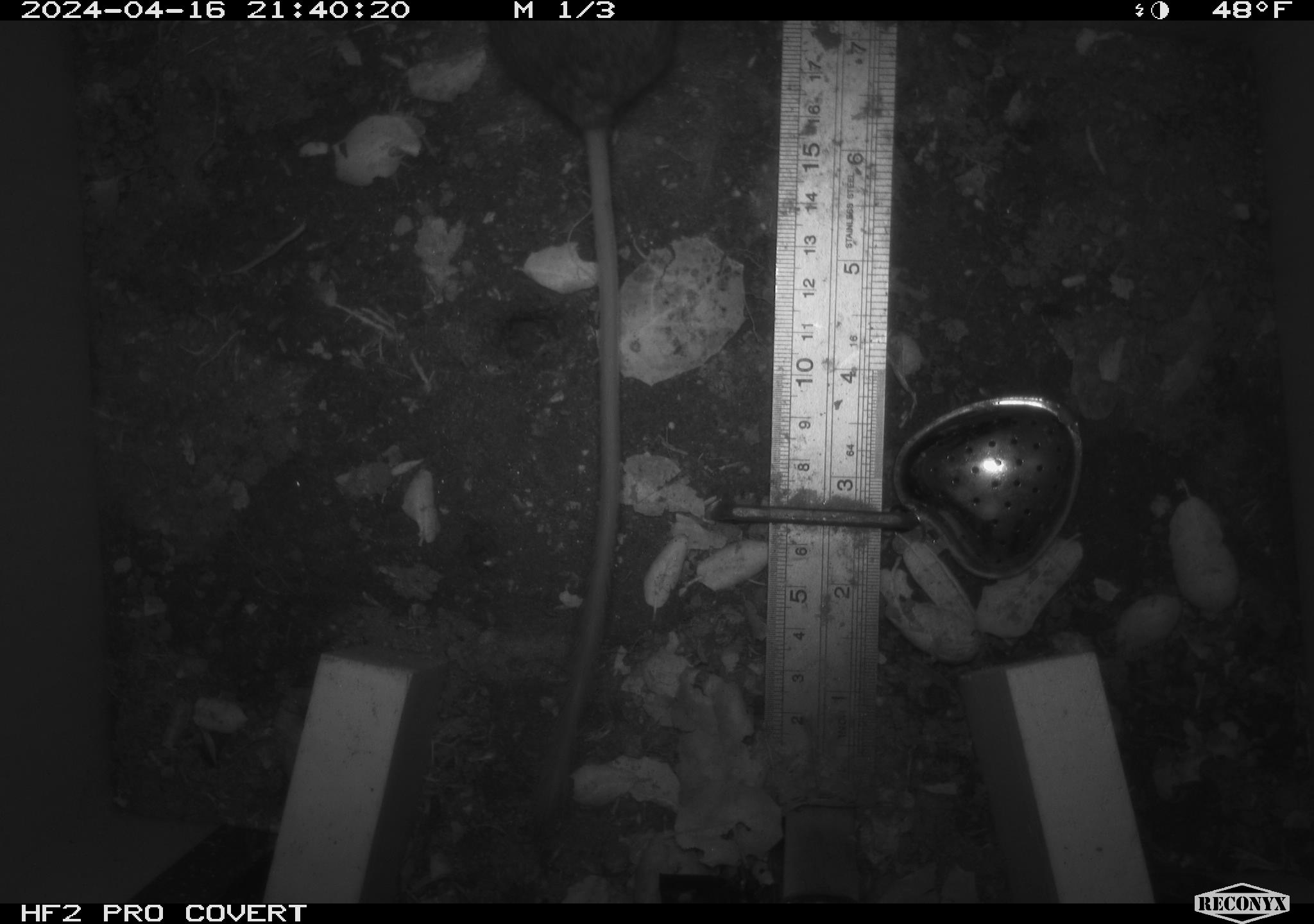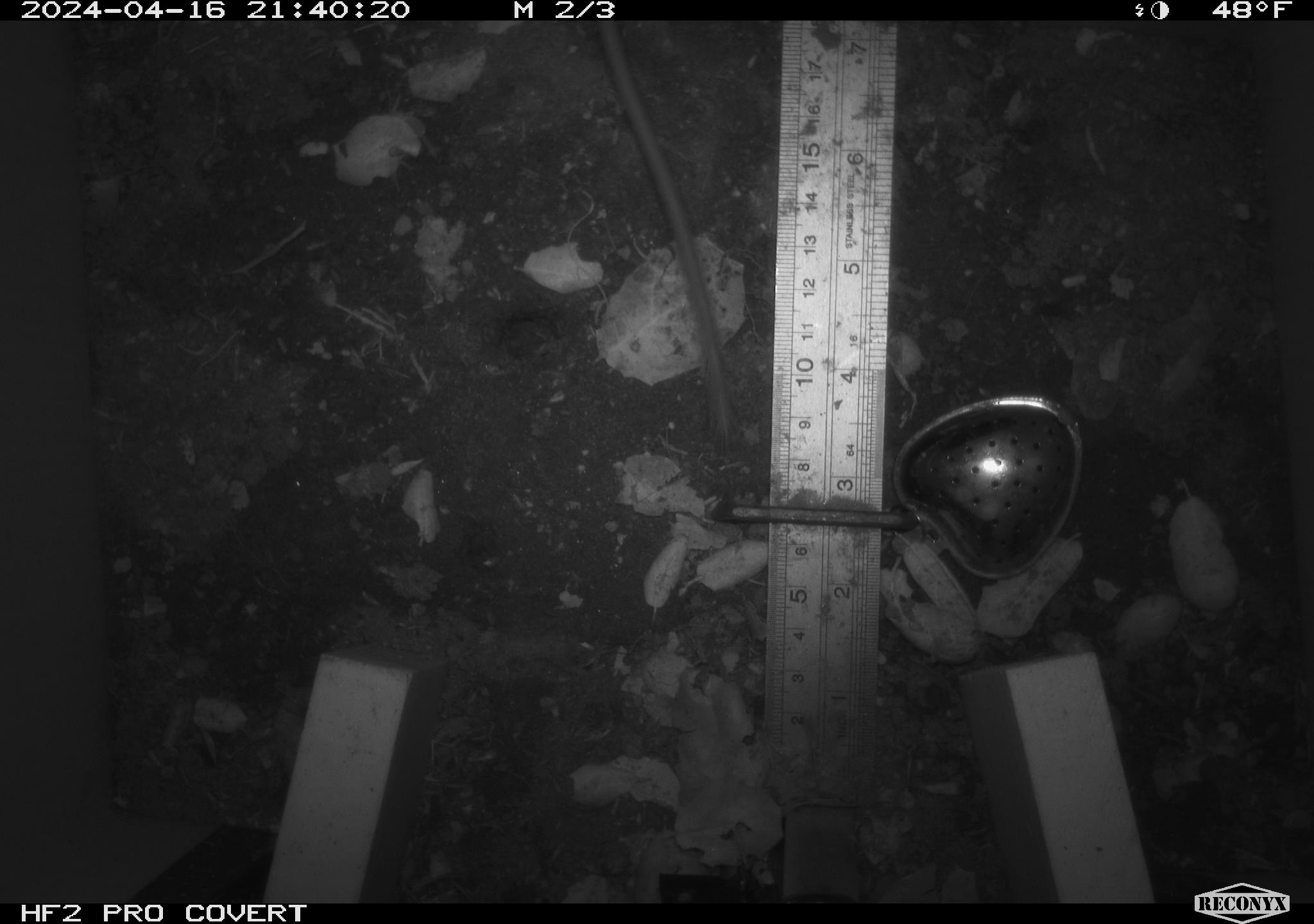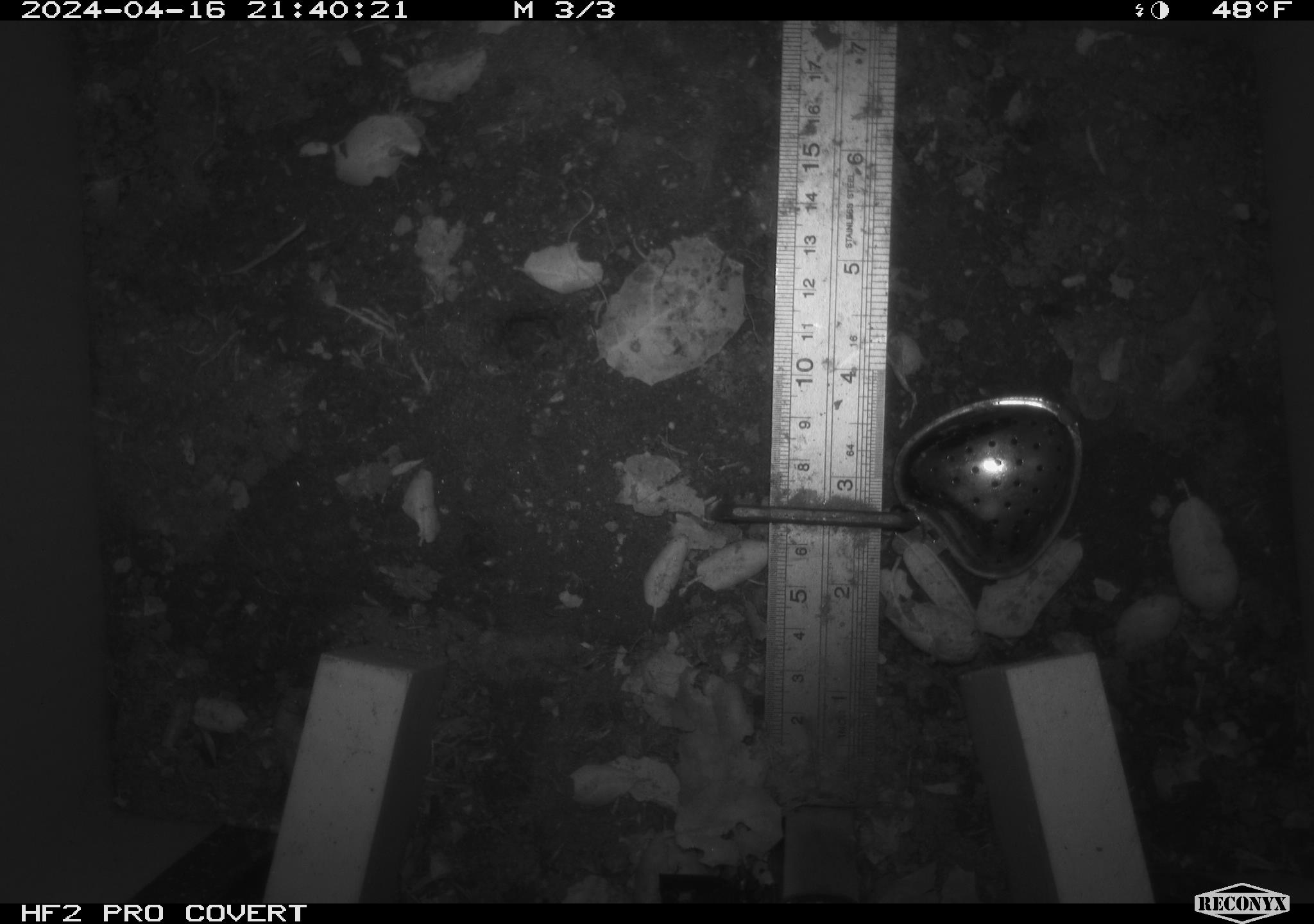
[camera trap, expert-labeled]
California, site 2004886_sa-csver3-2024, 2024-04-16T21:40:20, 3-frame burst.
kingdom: Animalia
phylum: Chordata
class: Mammalia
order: Rodentia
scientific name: Rodentia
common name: rodent